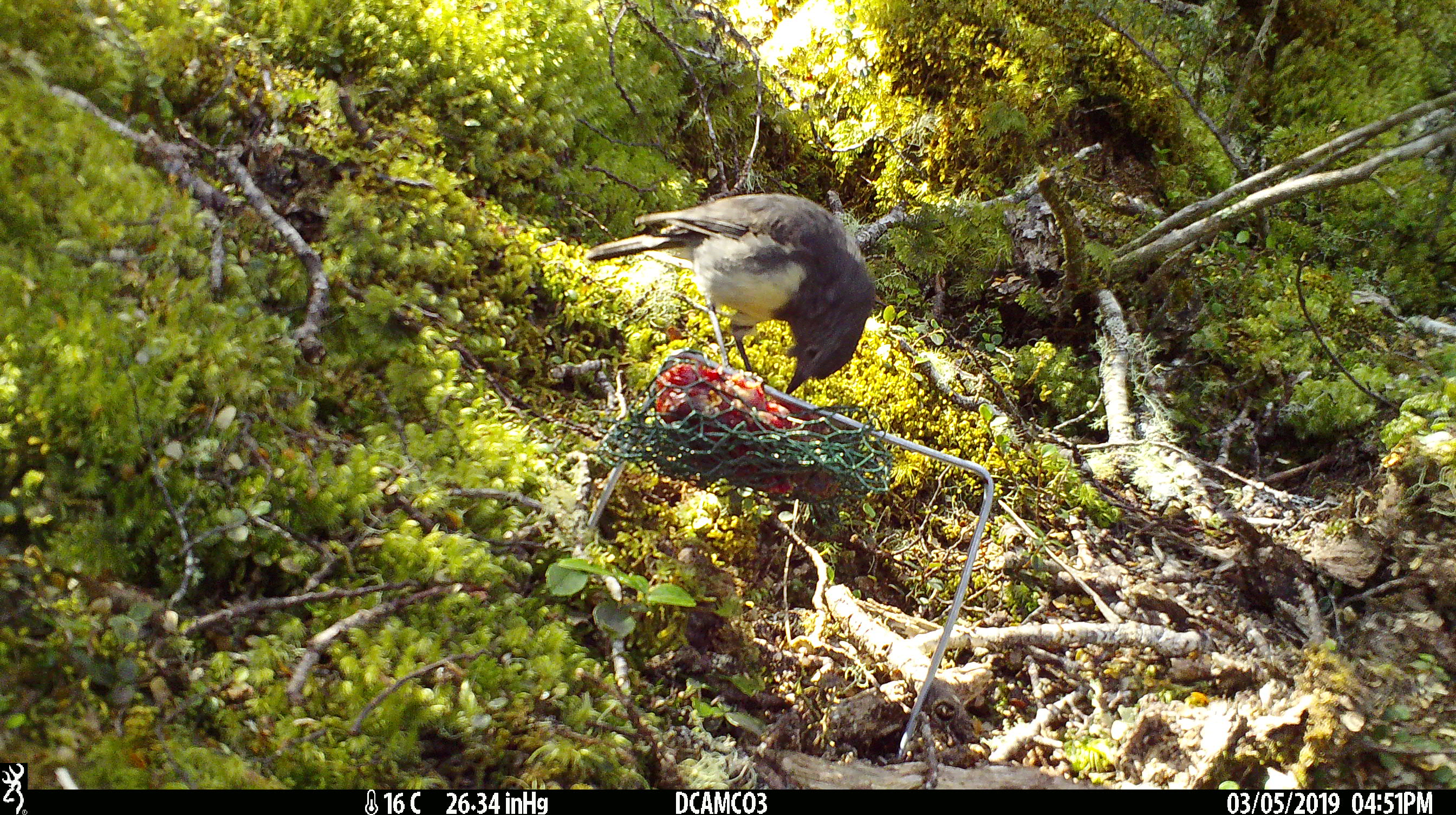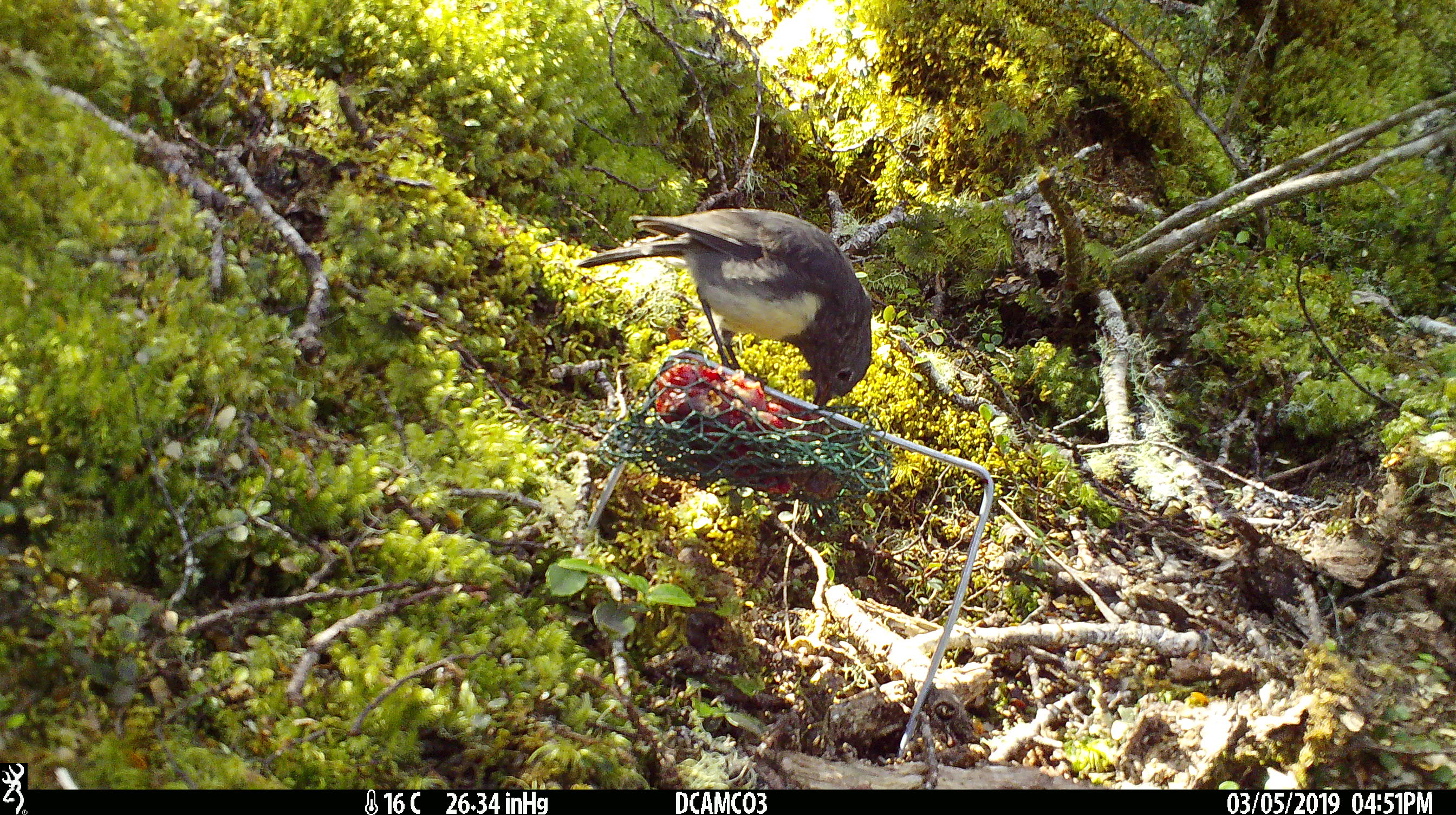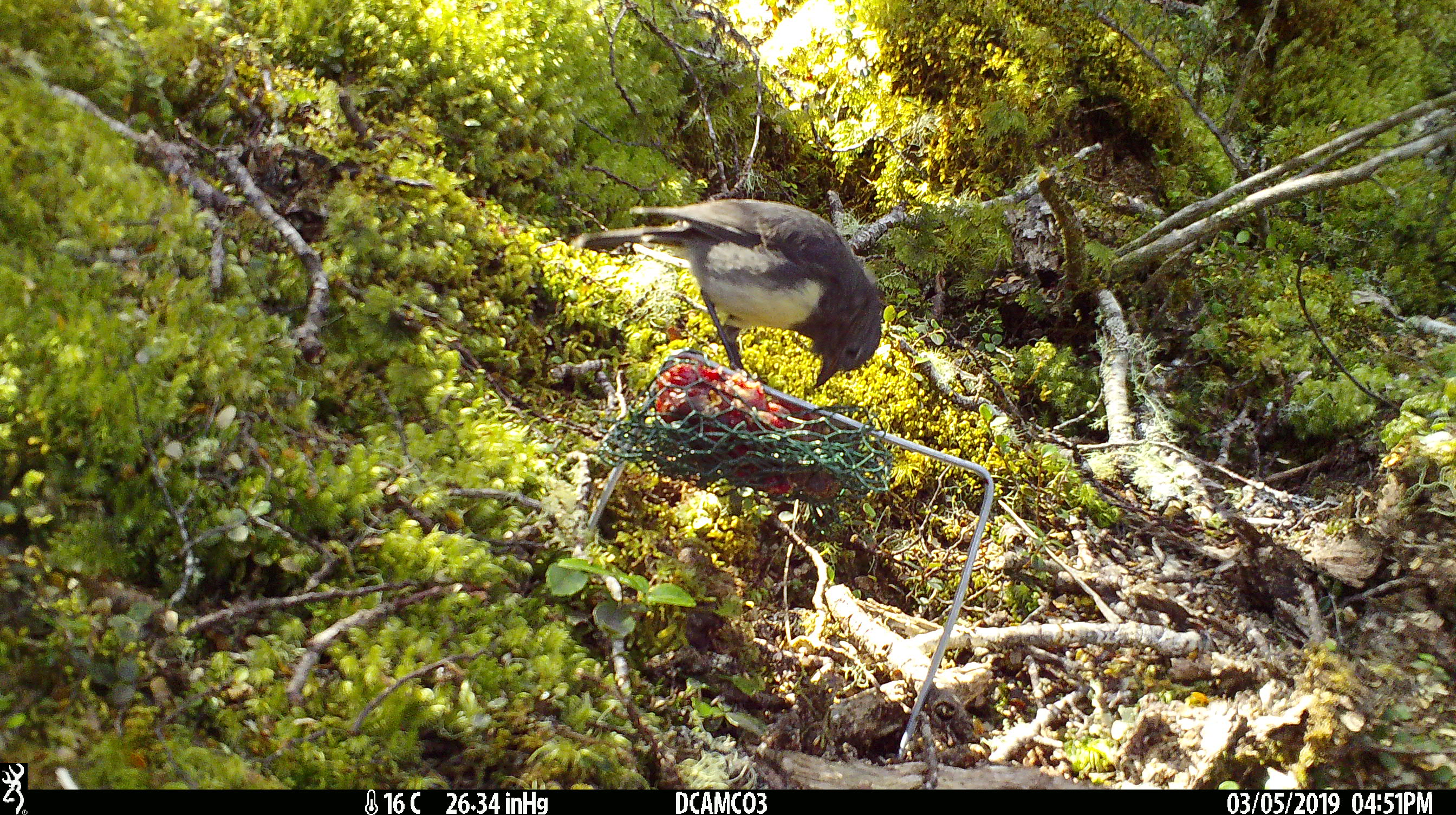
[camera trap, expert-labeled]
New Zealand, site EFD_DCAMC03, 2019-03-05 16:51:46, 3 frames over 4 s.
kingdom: Animalia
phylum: Chordata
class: Aves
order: Passeriformes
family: Petroicidae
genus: Petroica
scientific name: Petroica australis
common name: new zealand robin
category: robin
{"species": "robin (new zealand robin) (Petroica australis)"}